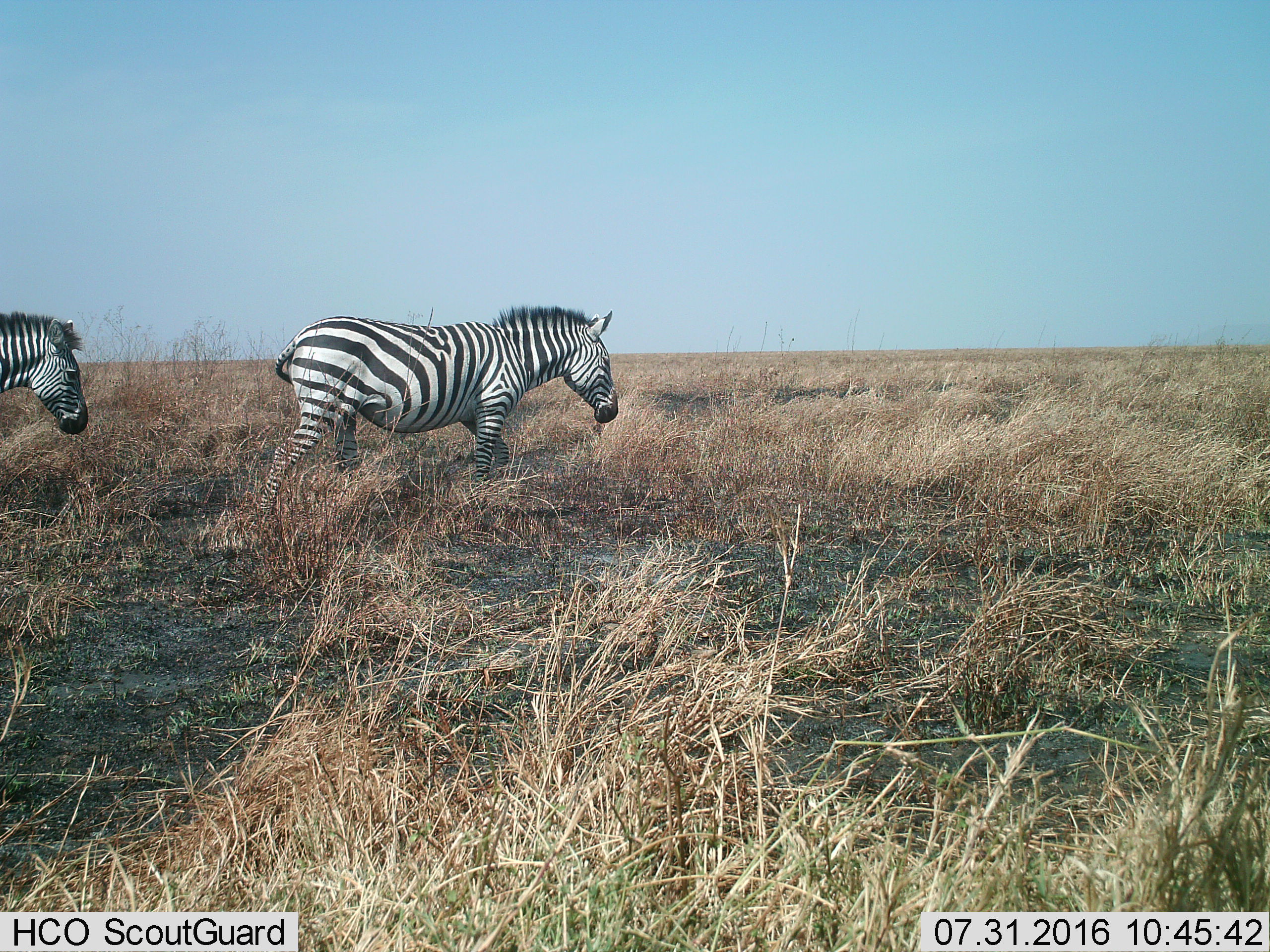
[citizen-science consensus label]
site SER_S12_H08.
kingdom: Animalia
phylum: Chordata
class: Mammalia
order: Perissodactyla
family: Equidae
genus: Equus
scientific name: Equus quagga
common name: plains zebra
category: zebraplains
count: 2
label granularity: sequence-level